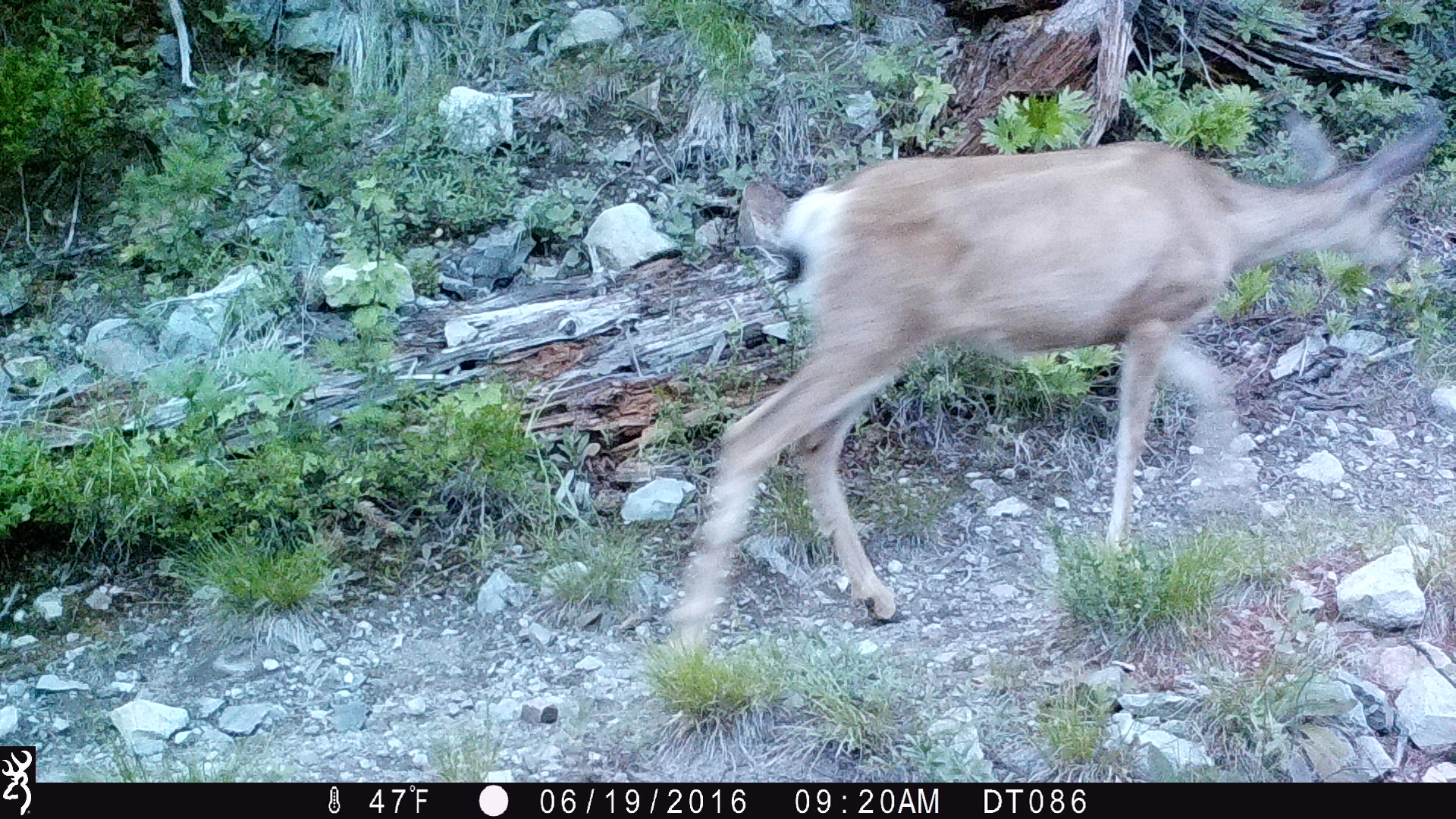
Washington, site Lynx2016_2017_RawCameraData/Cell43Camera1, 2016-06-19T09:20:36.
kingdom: Animalia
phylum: Chordata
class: Mammalia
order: Artiodactyla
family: Cervidae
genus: Odocoileus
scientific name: Odocoileus hemionus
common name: mule deer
Odocoileus hemionus (mule deer). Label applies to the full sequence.